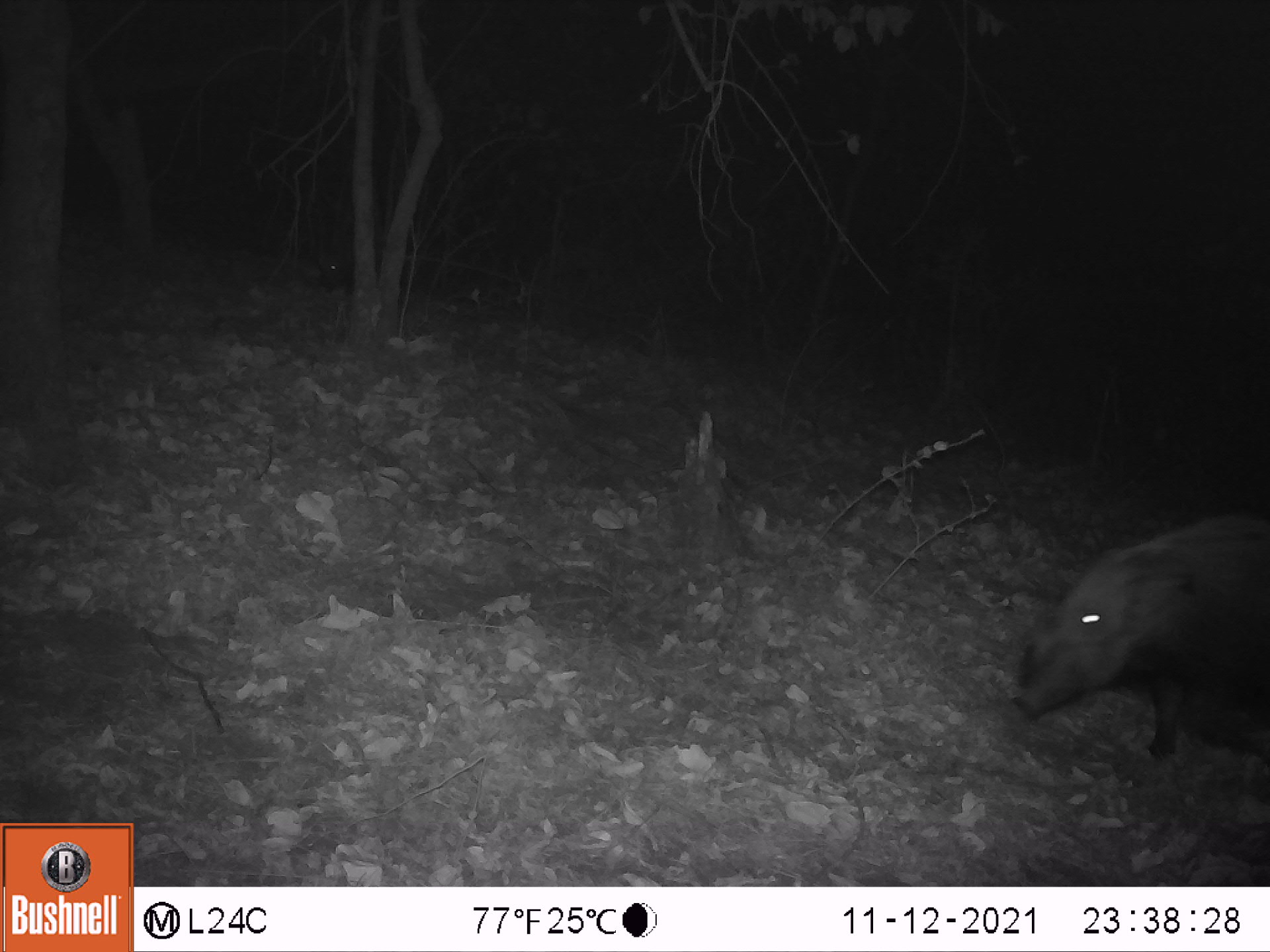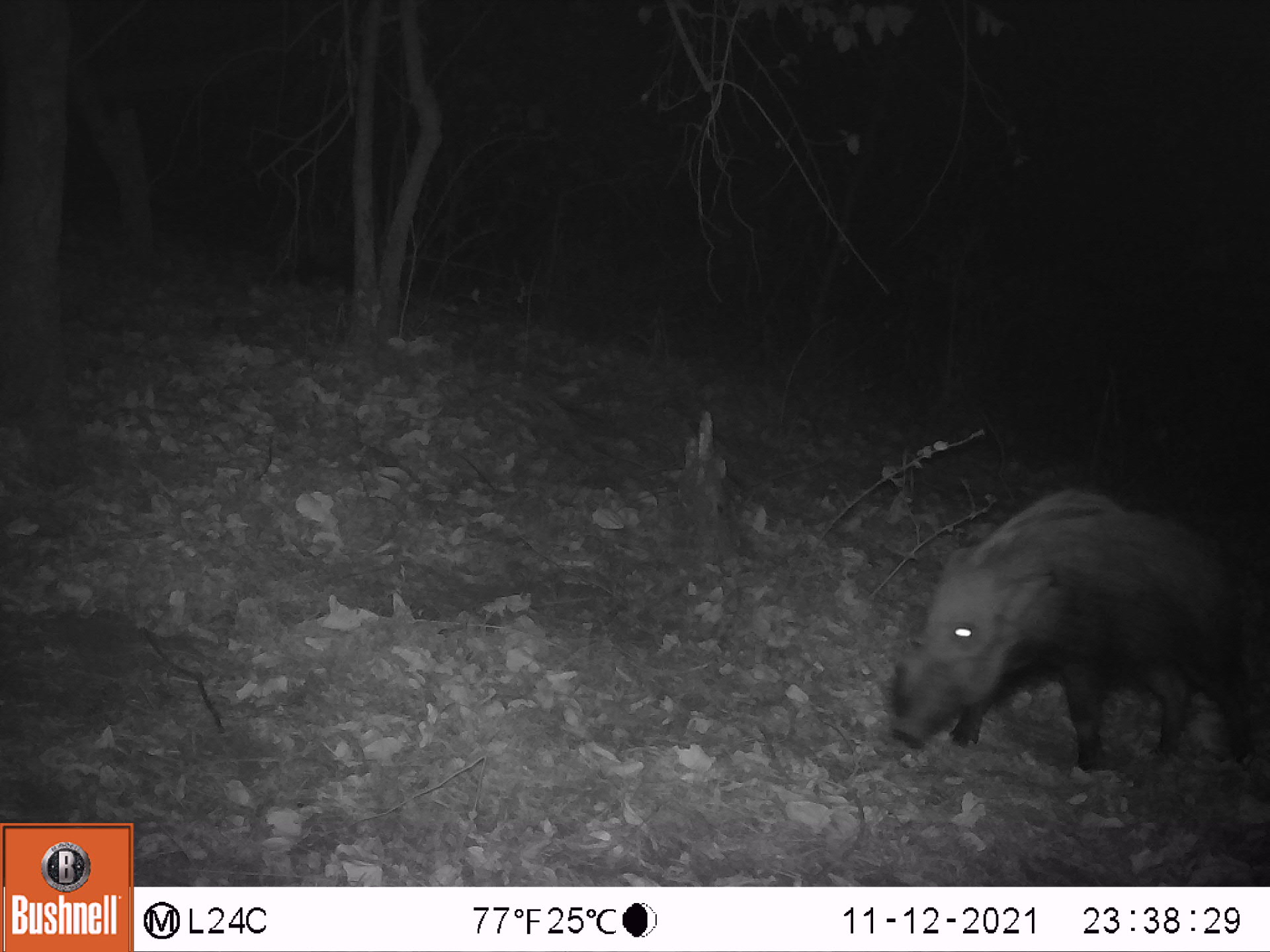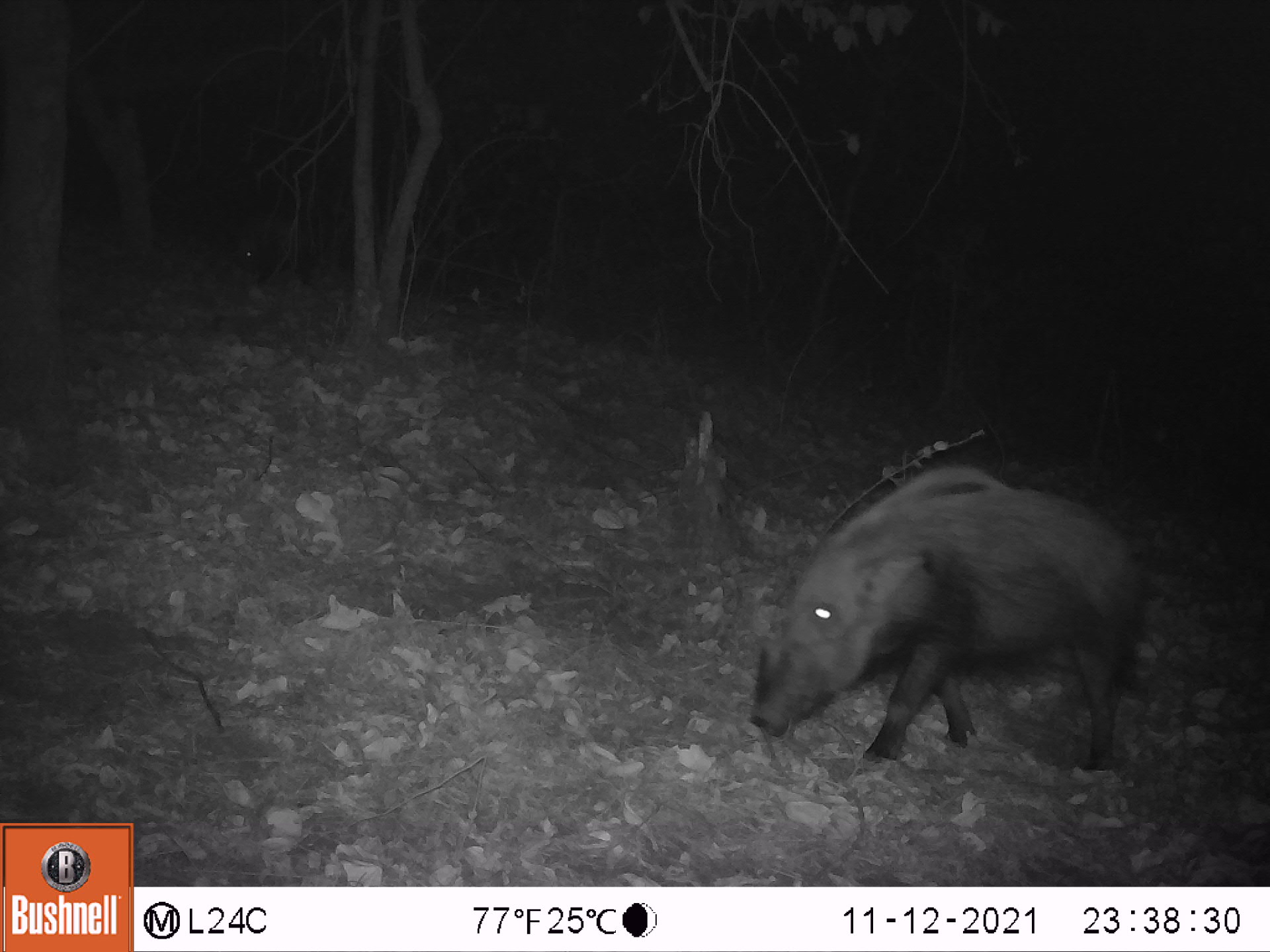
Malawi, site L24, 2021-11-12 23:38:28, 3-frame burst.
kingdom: Animalia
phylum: Chordata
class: Mammalia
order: Artiodactyla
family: Suidae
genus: Potamochoerus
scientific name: Potamochoerus larvatus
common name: bushpig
Bushpig (Potamochoerus larvatus), count 2.